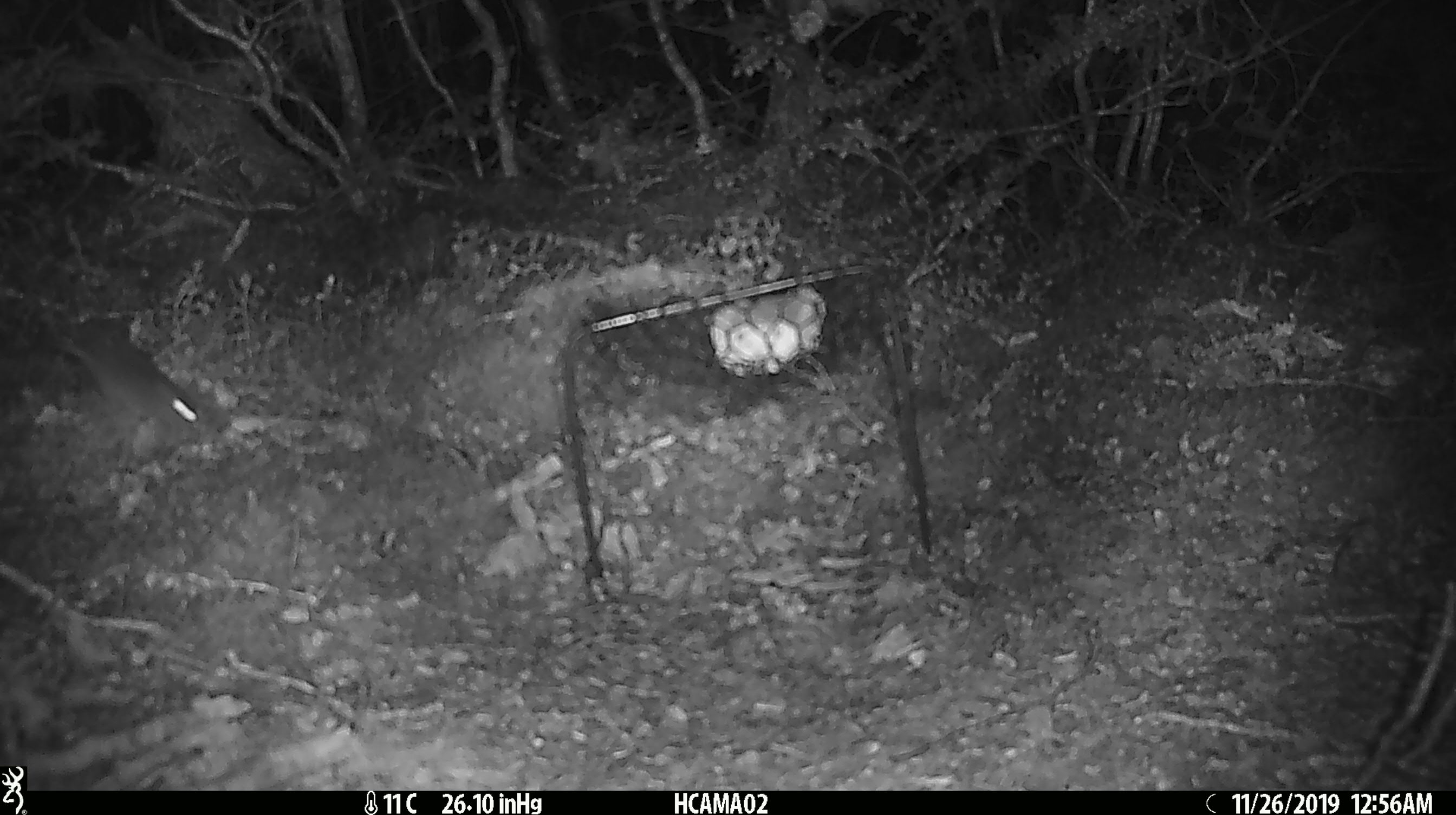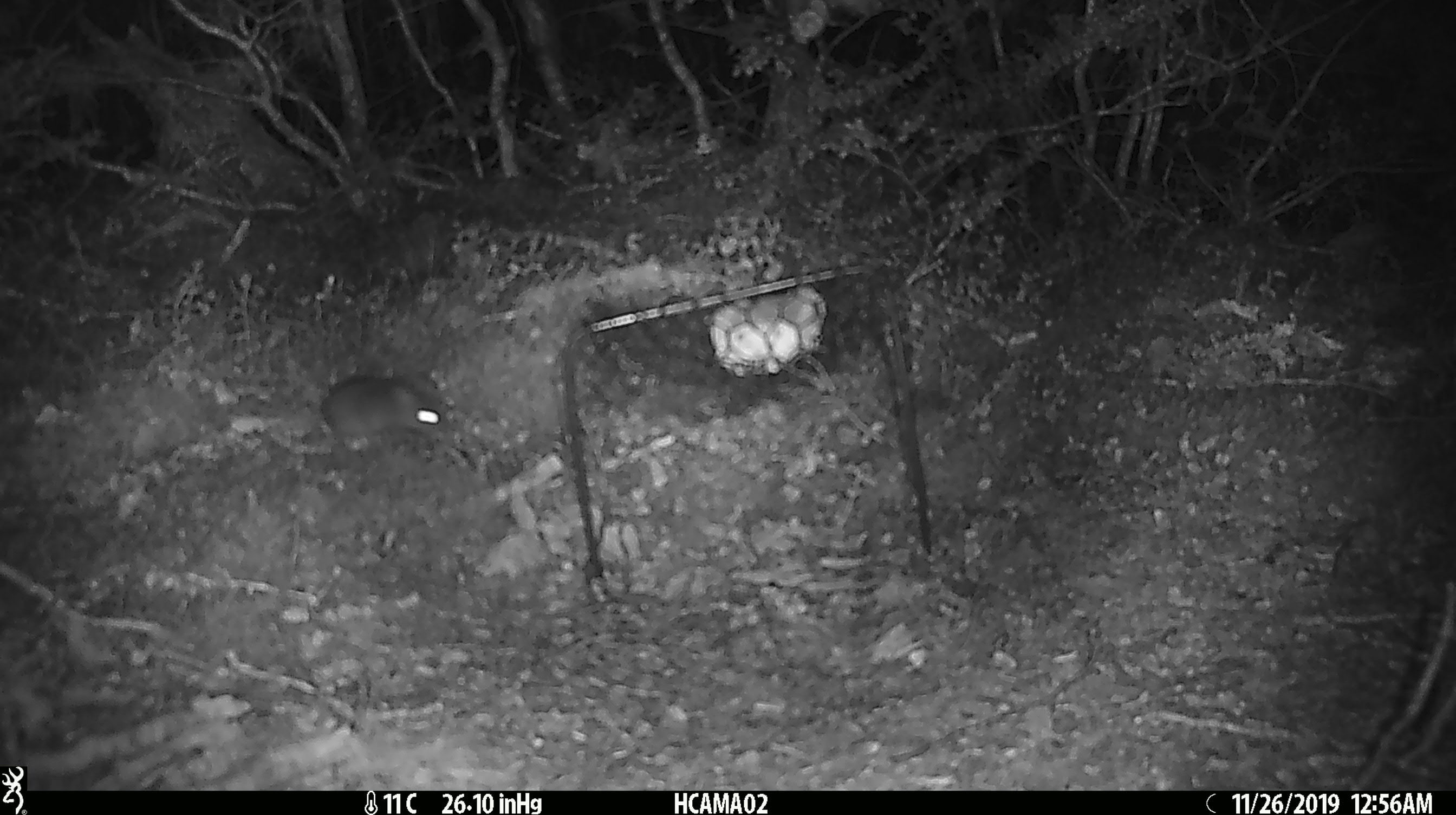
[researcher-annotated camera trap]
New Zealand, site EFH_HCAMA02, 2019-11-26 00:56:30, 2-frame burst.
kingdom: Animalia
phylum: Chordata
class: Mammalia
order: Rodentia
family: Muridae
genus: Mus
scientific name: Mus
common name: mouse